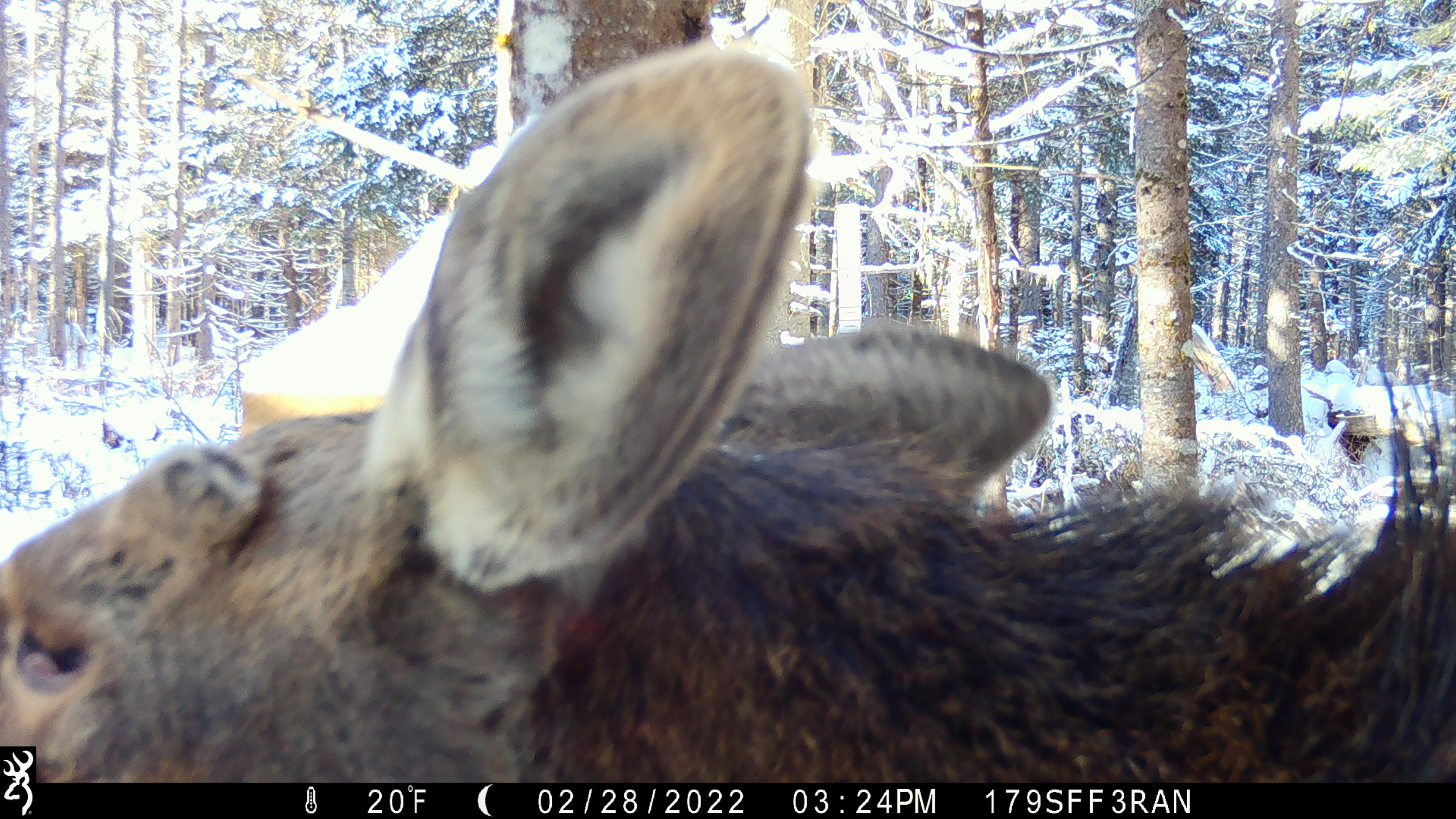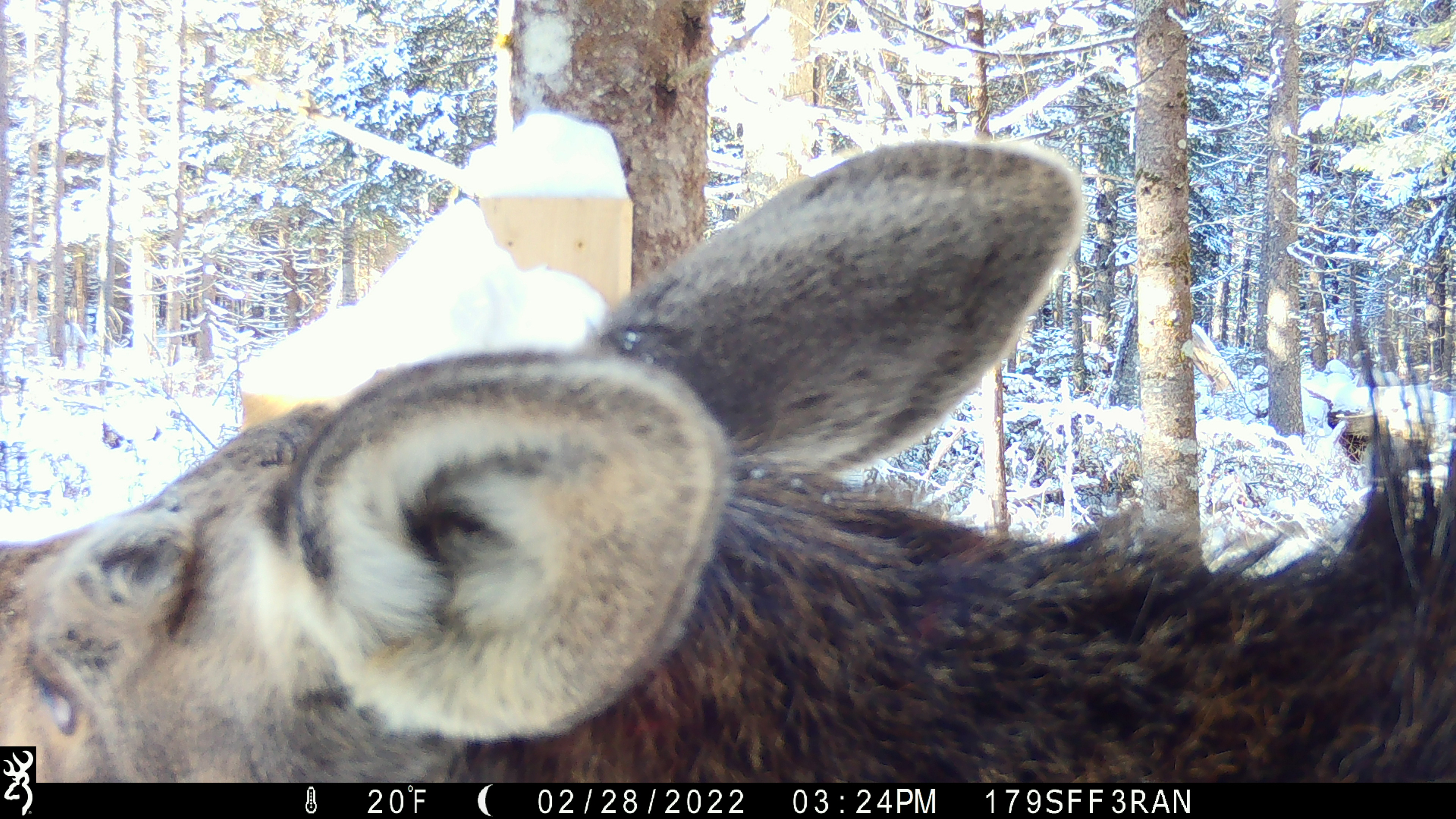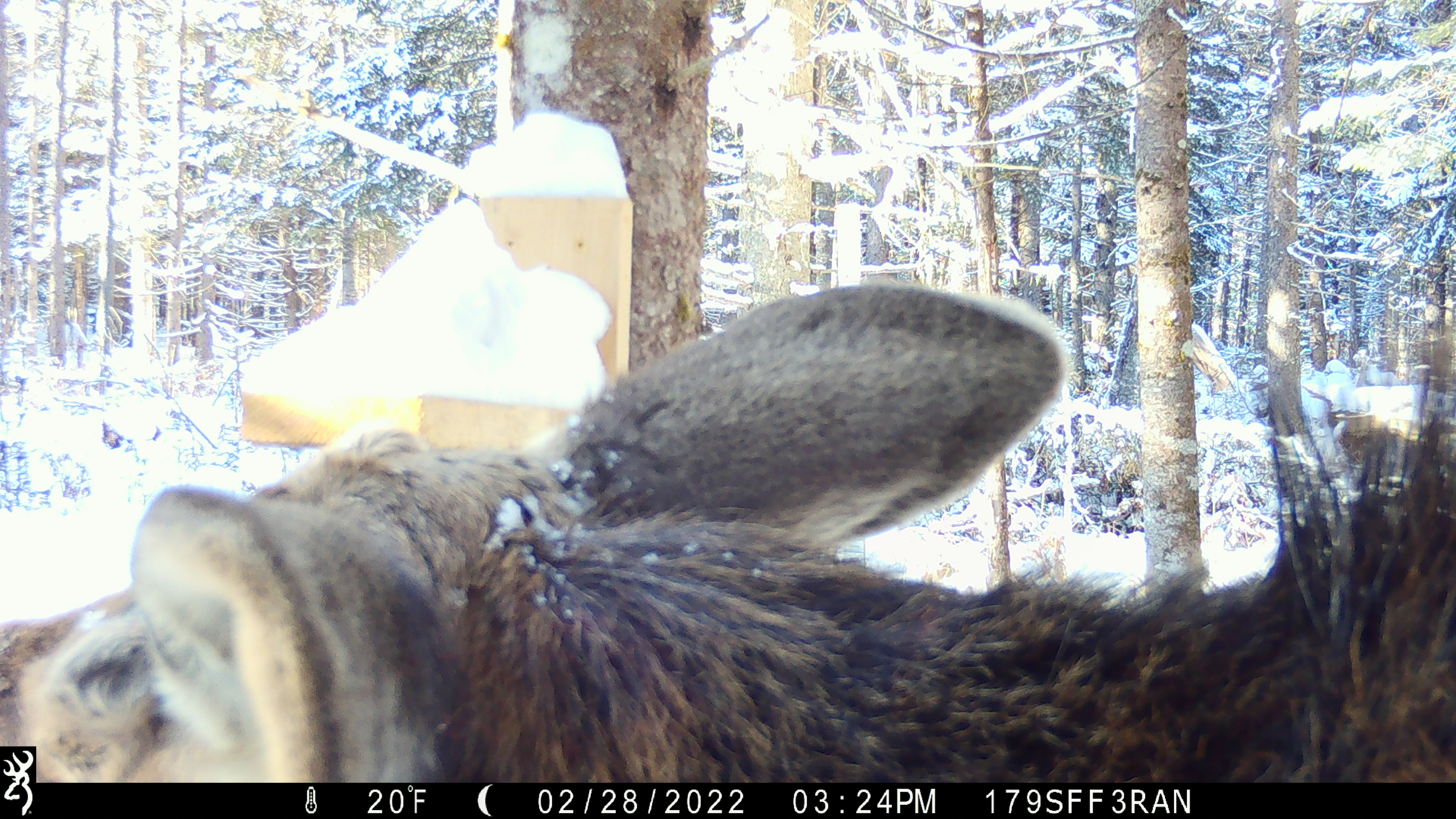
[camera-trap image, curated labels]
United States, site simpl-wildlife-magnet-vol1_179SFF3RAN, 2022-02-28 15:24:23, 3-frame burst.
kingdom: Animalia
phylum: Chordata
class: Mammalia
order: Artiodactyla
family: Cervidae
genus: Alces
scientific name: Alces alces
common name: moose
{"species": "moose (Alces alces)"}